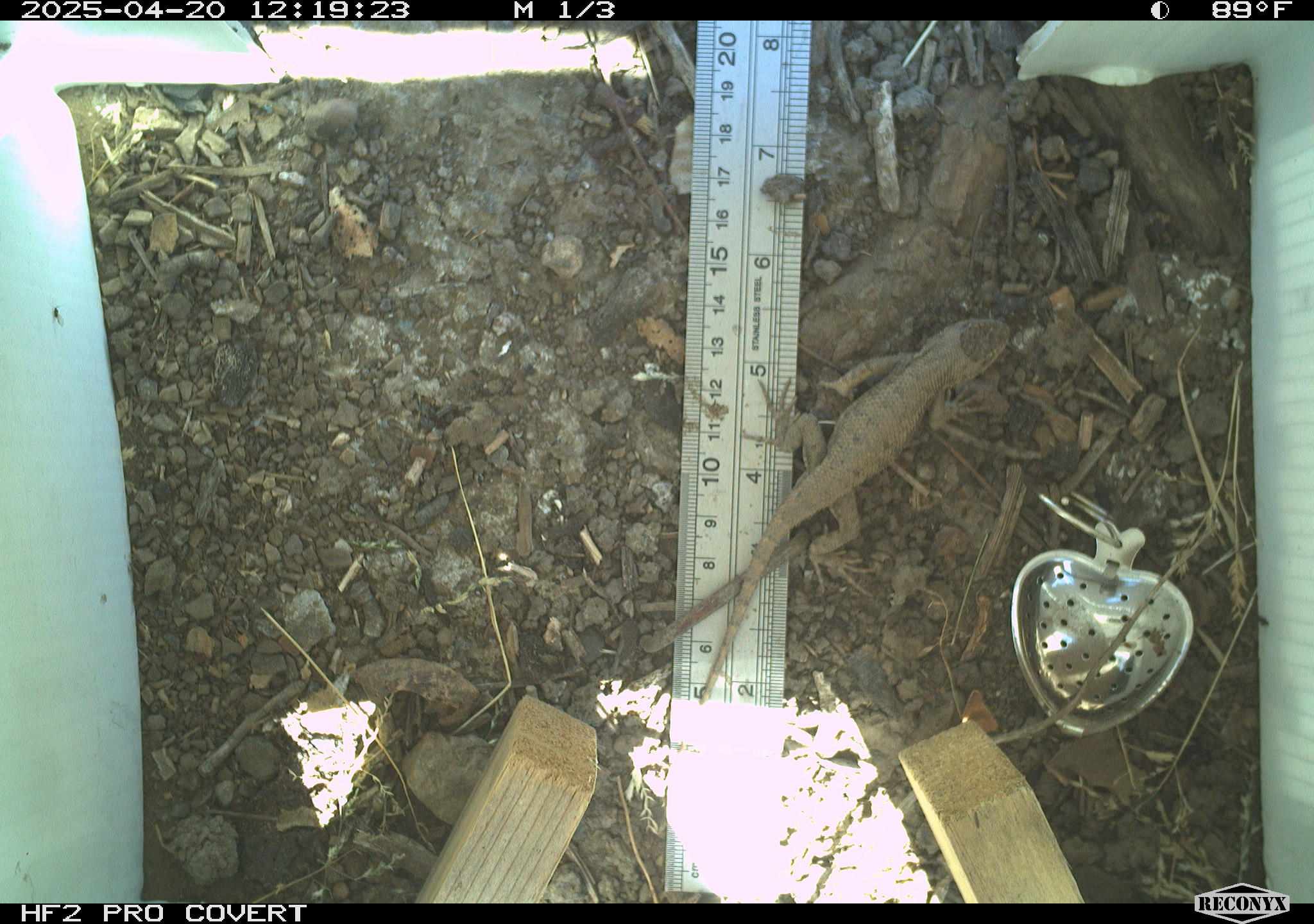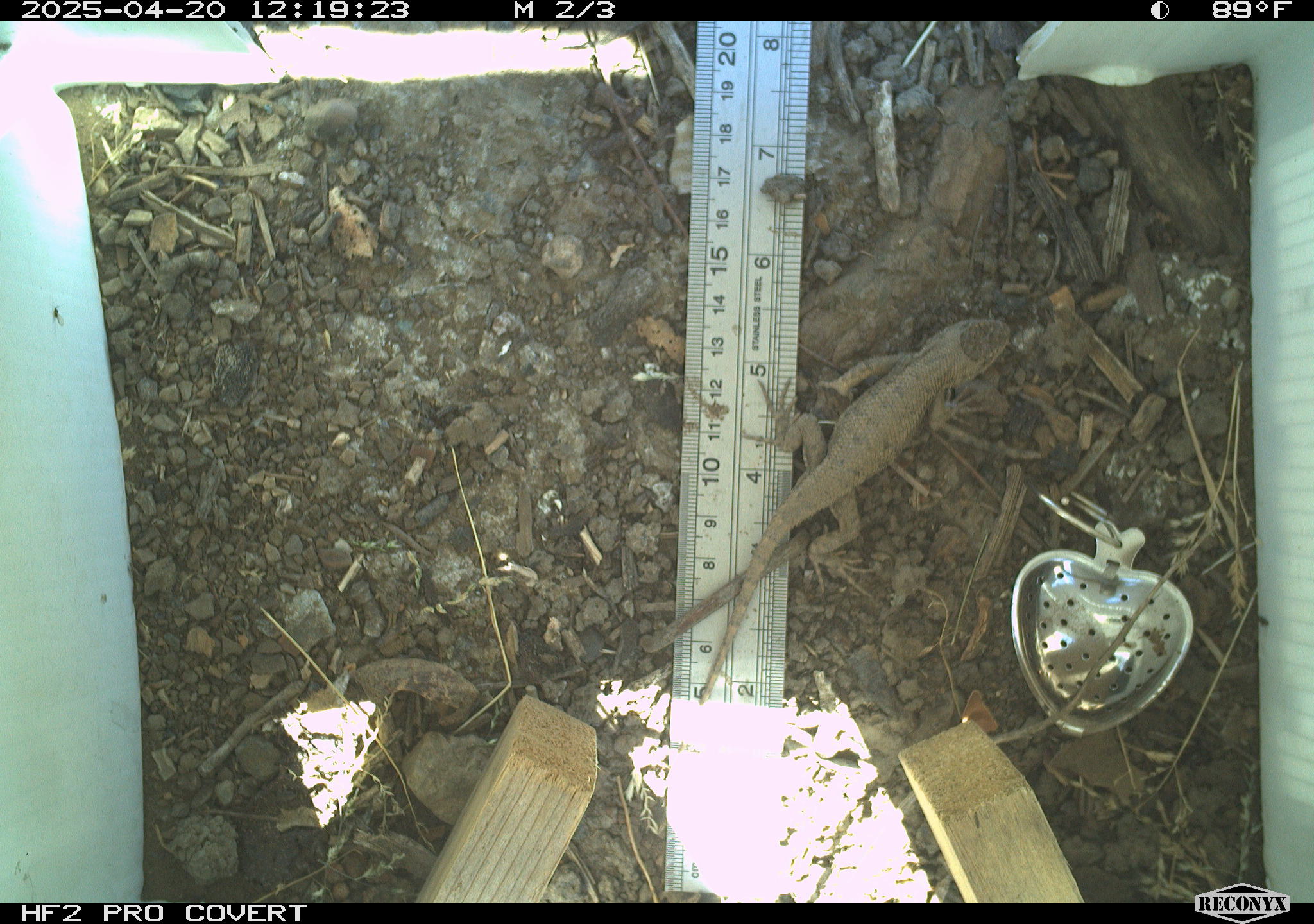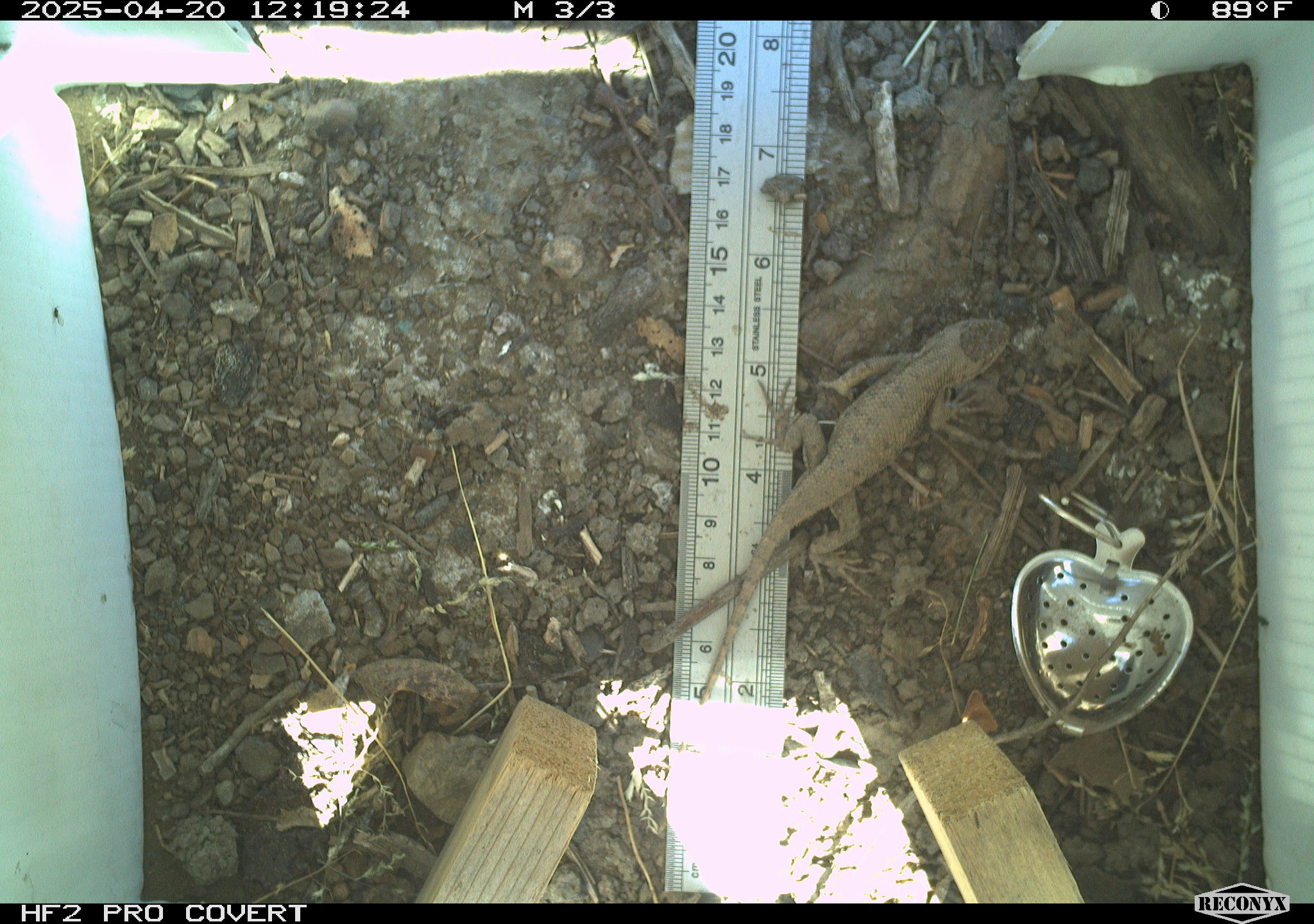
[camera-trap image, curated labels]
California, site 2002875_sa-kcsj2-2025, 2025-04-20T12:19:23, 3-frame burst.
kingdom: Animalia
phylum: Chordata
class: Reptilia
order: Squamata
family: Phrynosomatidae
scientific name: Phrynosomatidae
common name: north american spiny lizards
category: sceloporus/uta species